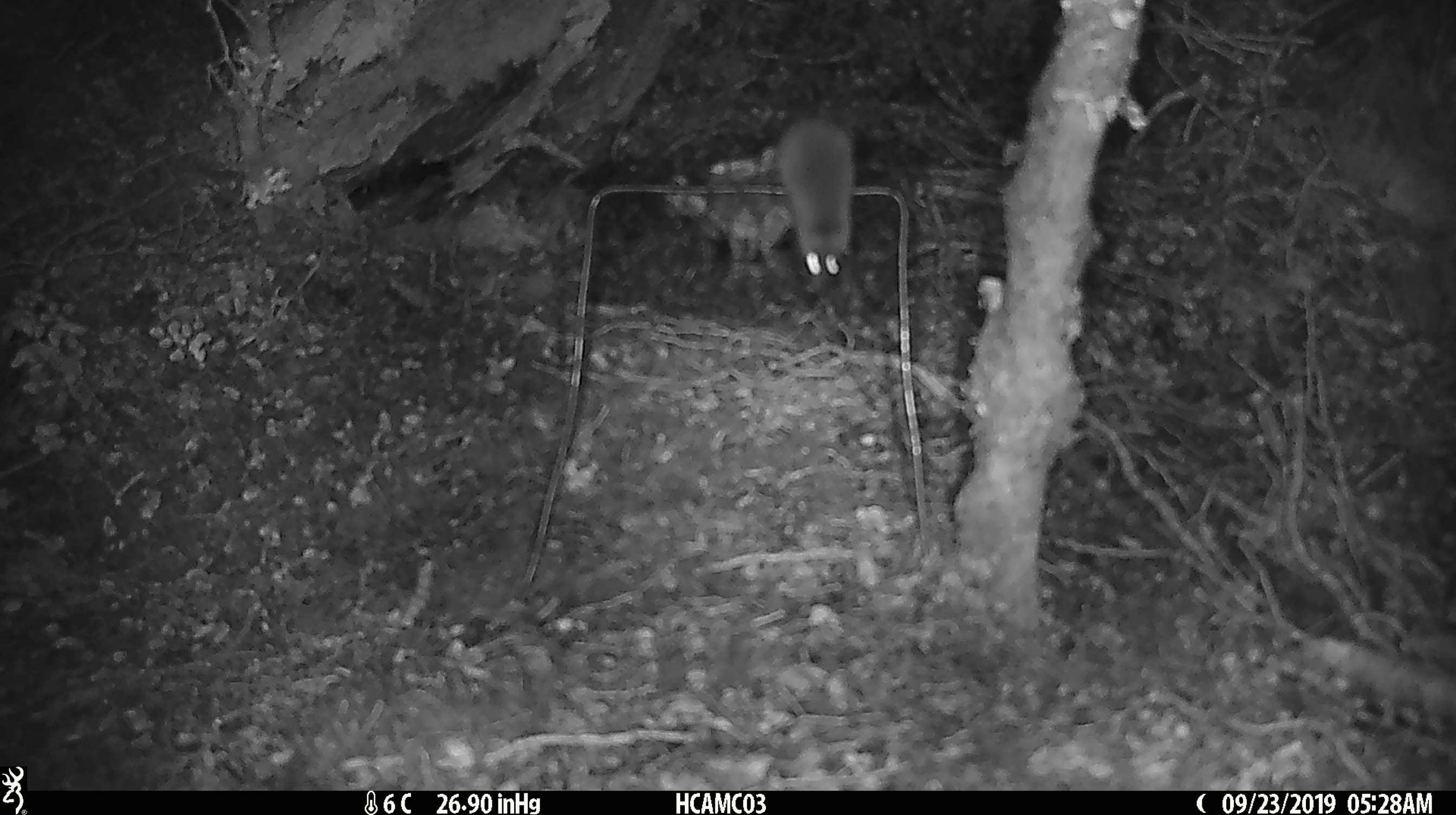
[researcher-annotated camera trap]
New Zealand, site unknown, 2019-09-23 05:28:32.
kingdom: Animalia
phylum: Chordata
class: Mammalia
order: Rodentia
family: Muridae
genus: Mus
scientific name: Mus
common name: mouse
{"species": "mouse (Mus)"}